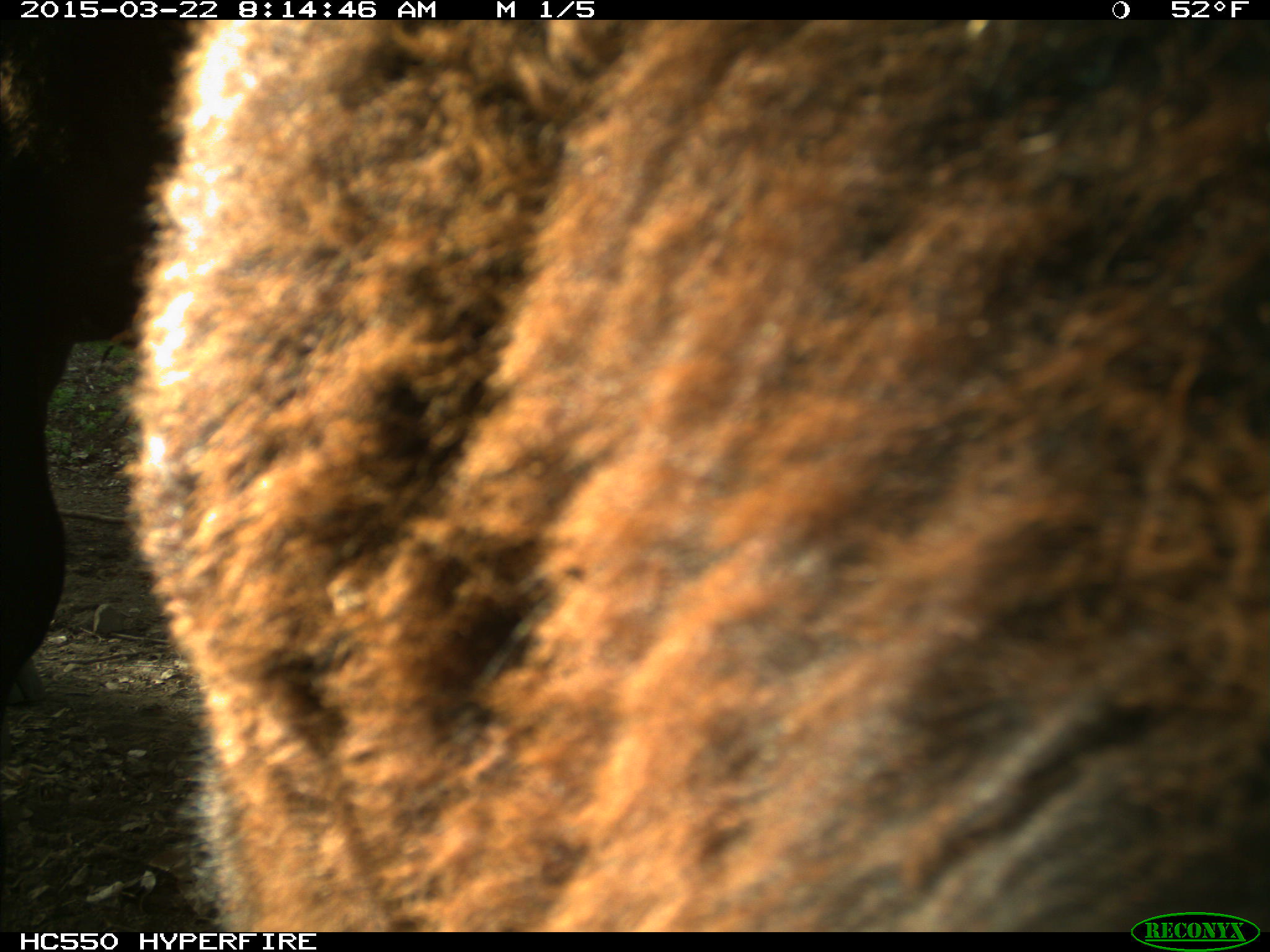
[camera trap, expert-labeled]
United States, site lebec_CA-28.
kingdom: Animalia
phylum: Chordata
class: Mammalia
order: Artiodactyla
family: Bovidae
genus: Bos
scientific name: Bos taurus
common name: domestic cow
Bos taurus (domestic cow).